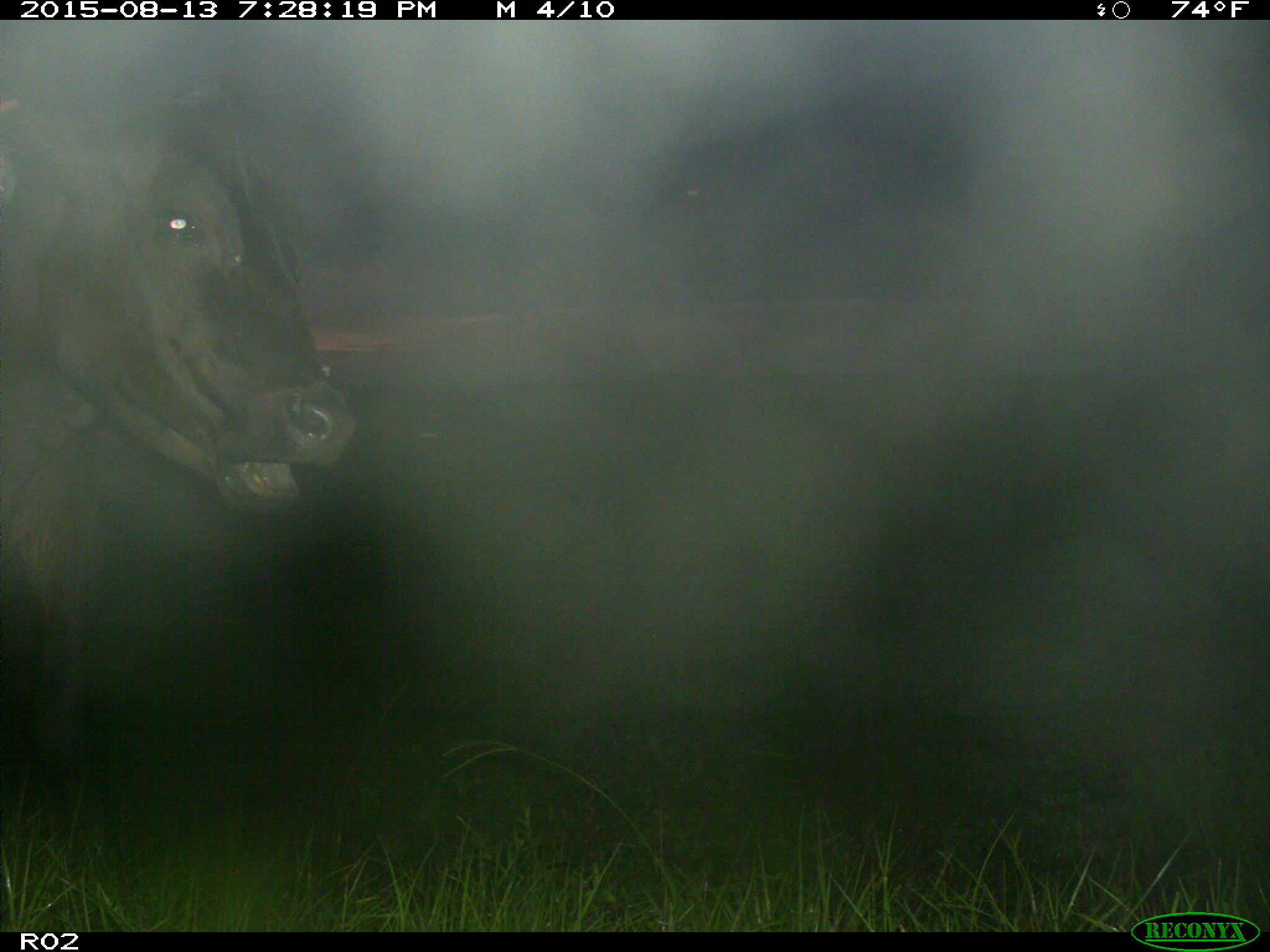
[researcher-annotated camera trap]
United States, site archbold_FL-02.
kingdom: Animalia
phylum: Chordata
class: Mammalia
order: Artiodactyla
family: Bovidae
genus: Bos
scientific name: Bos taurus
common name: domestic cow